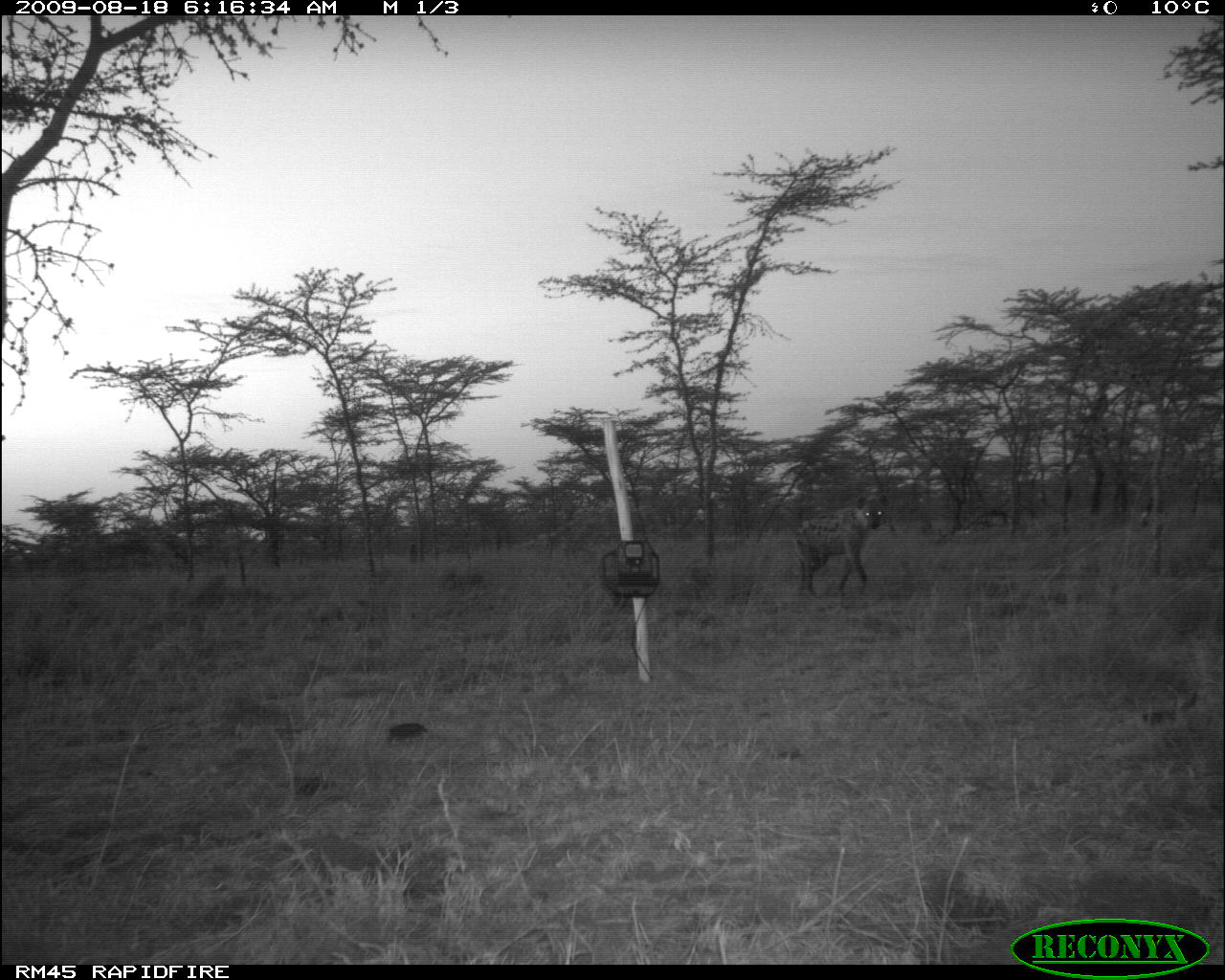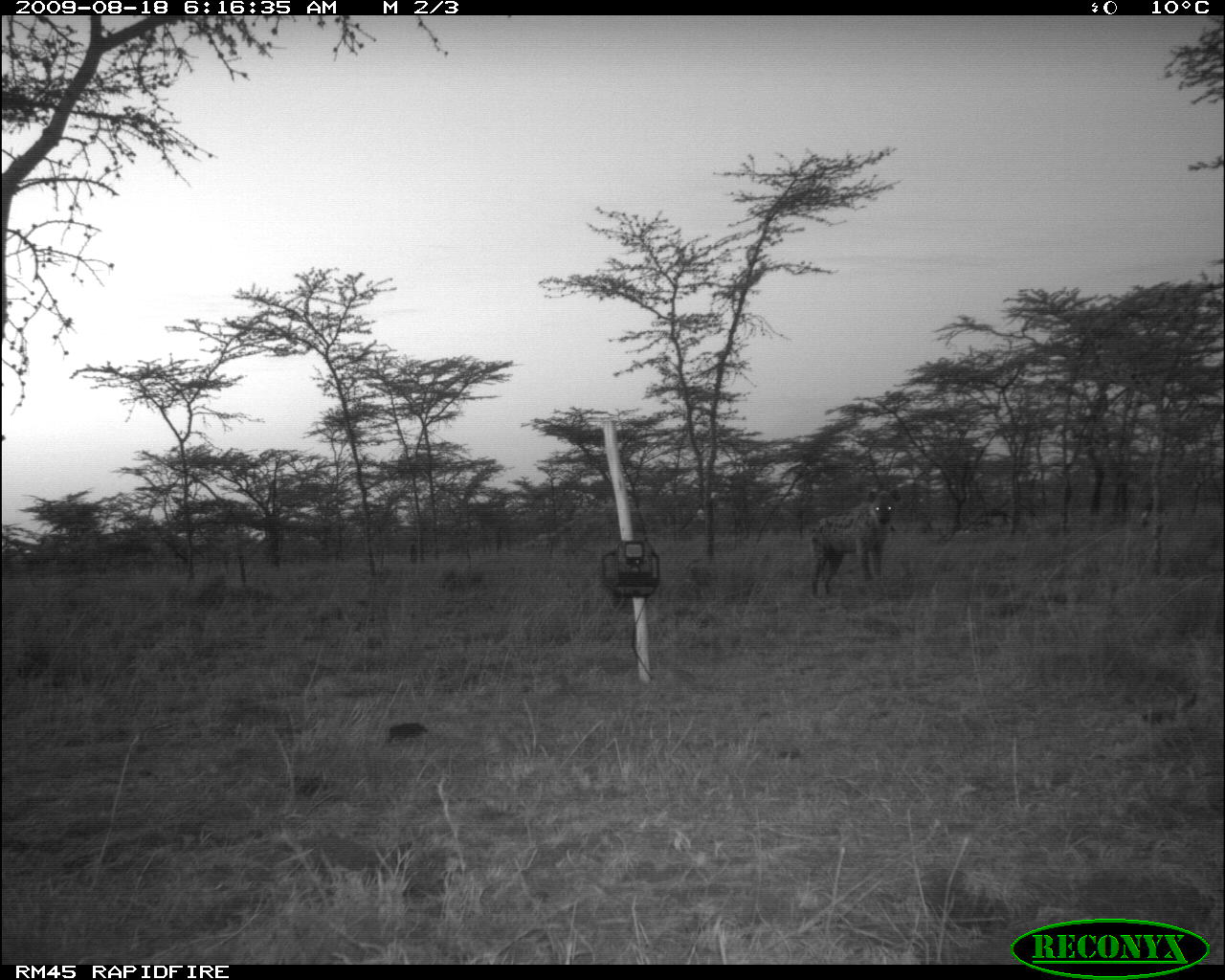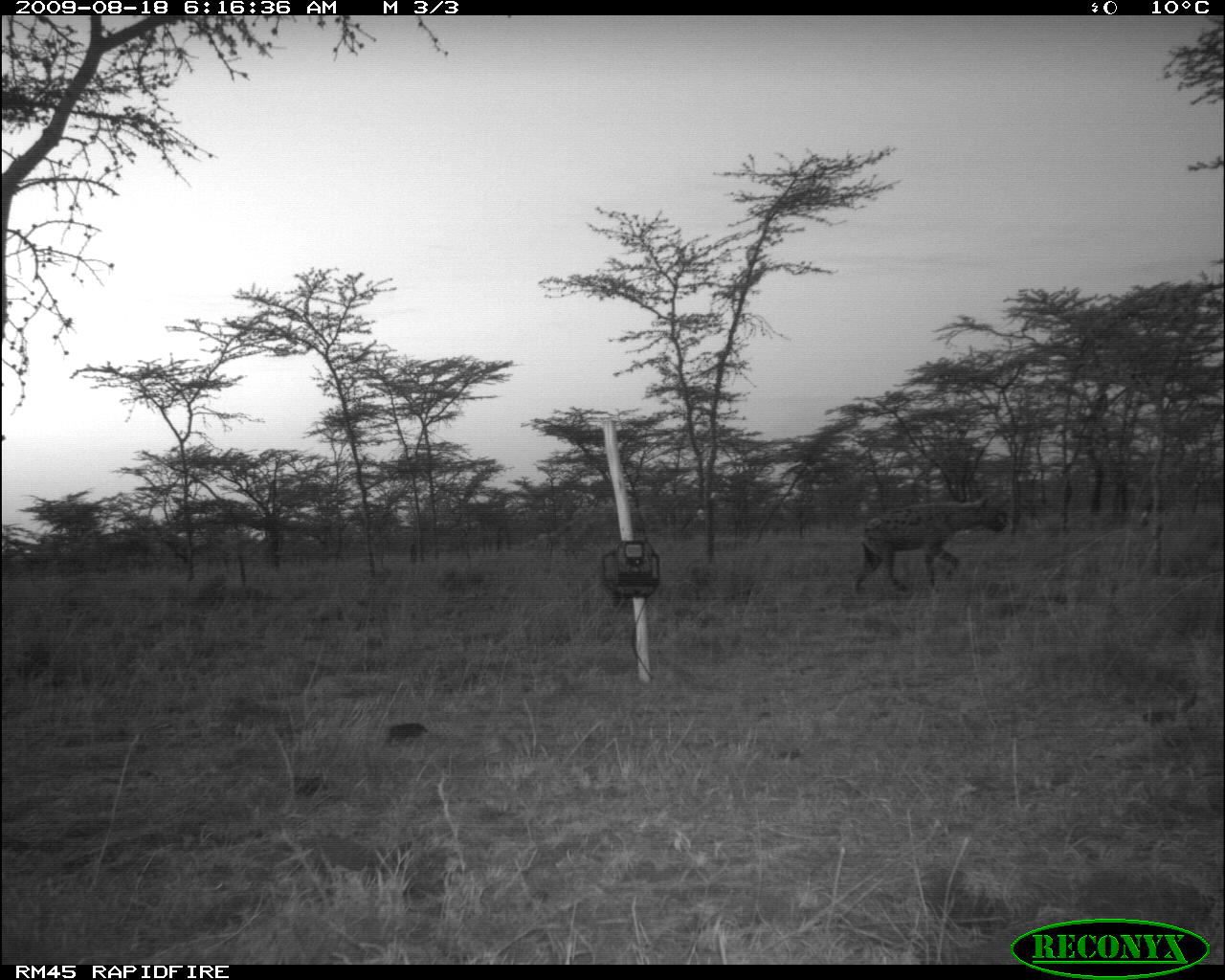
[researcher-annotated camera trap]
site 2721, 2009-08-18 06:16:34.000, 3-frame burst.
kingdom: Animalia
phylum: Chordata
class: Mammalia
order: Carnivora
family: Hyaenidae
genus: Crocuta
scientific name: Crocuta crocuta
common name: spotted hyena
Crocuta crocuta (spotted hyena), count 1.